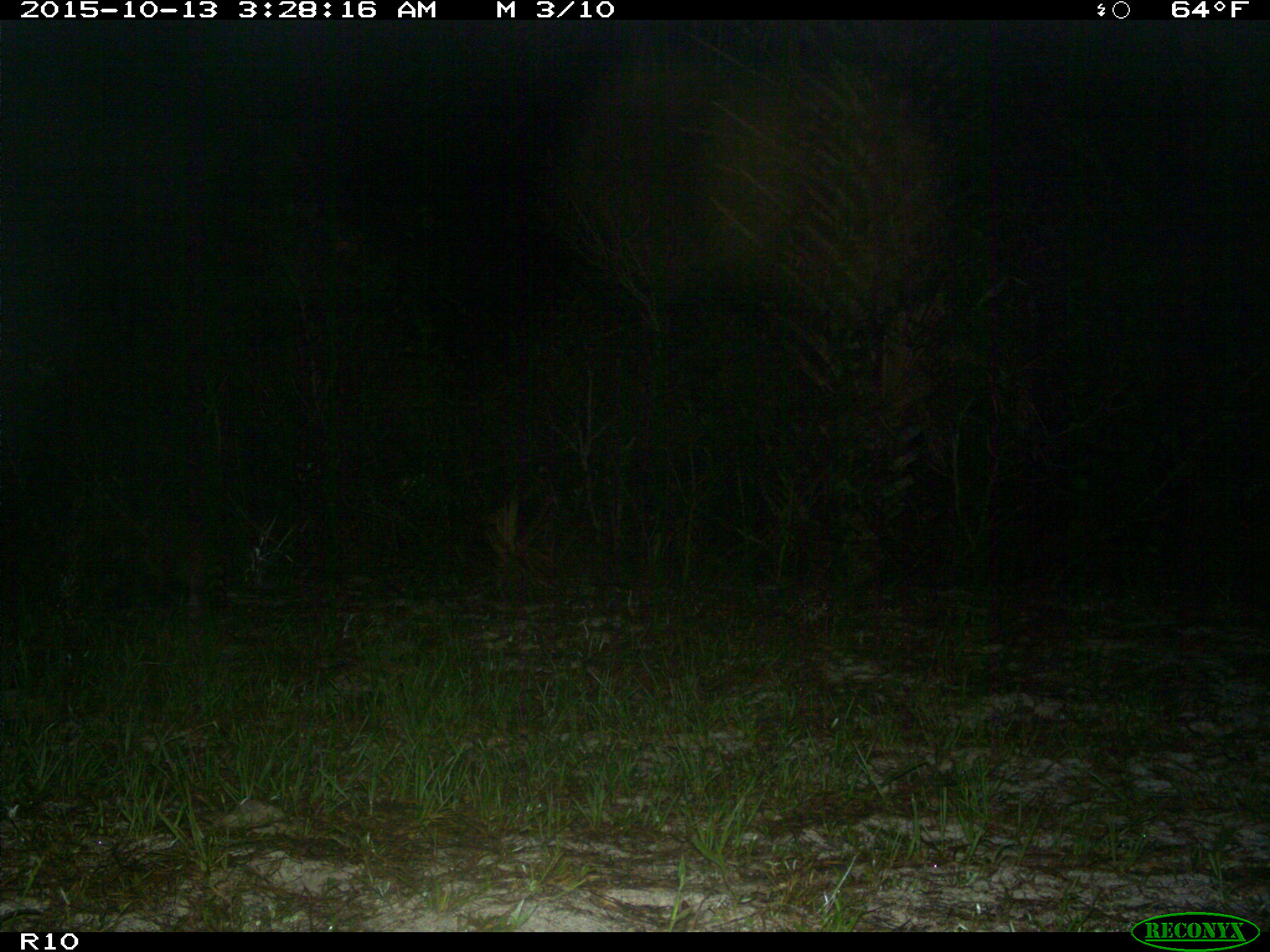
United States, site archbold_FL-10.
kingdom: Animalia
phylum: Chordata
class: Mammalia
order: Carnivora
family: Procyonidae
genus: Procyon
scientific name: Procyon lotor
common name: common raccoon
Procyon lotor (common raccoon).